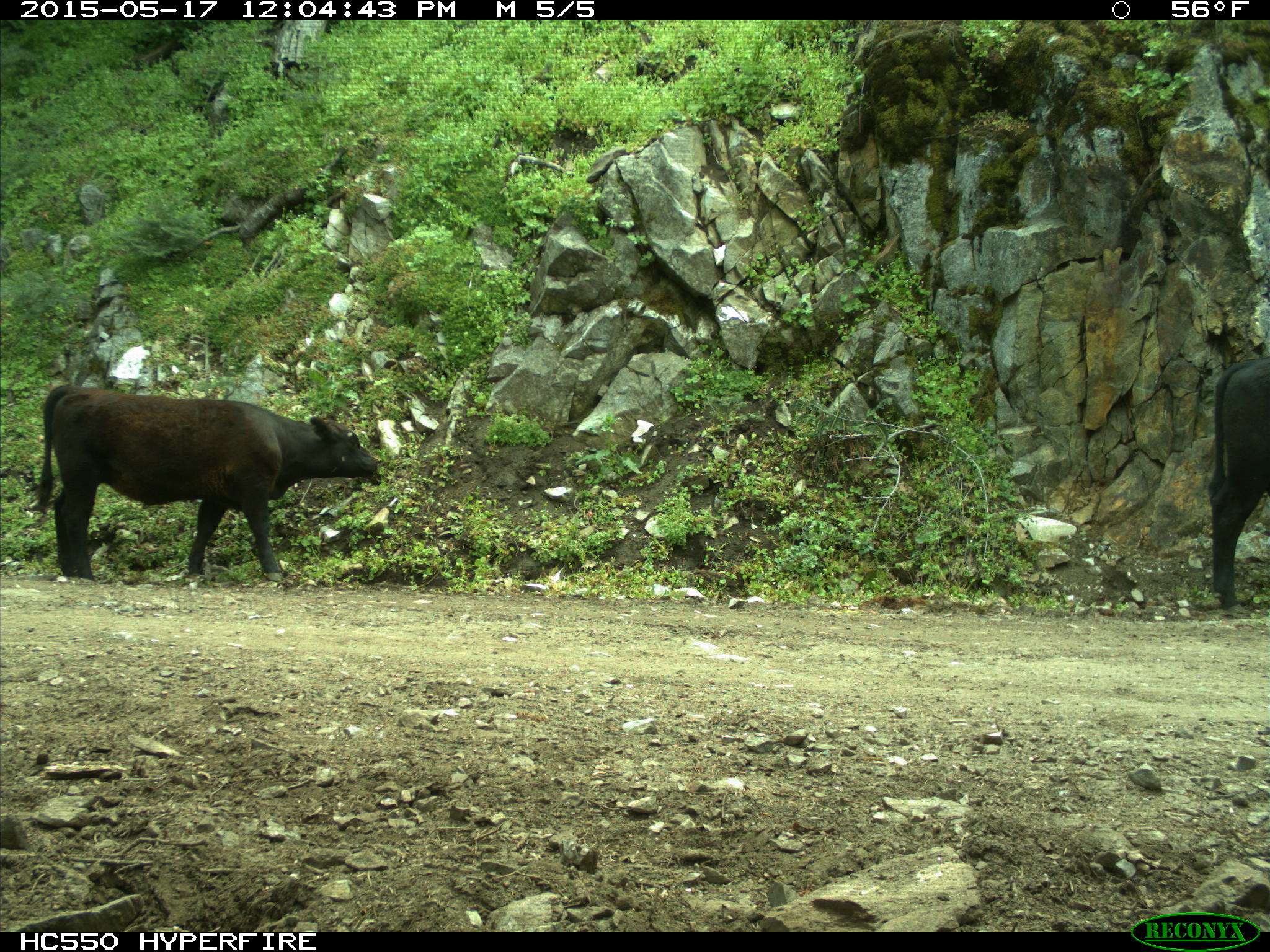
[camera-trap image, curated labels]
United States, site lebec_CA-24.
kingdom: Animalia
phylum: Chordata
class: Mammalia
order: Artiodactyla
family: Bovidae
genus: Bos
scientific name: Bos taurus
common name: domestic cow